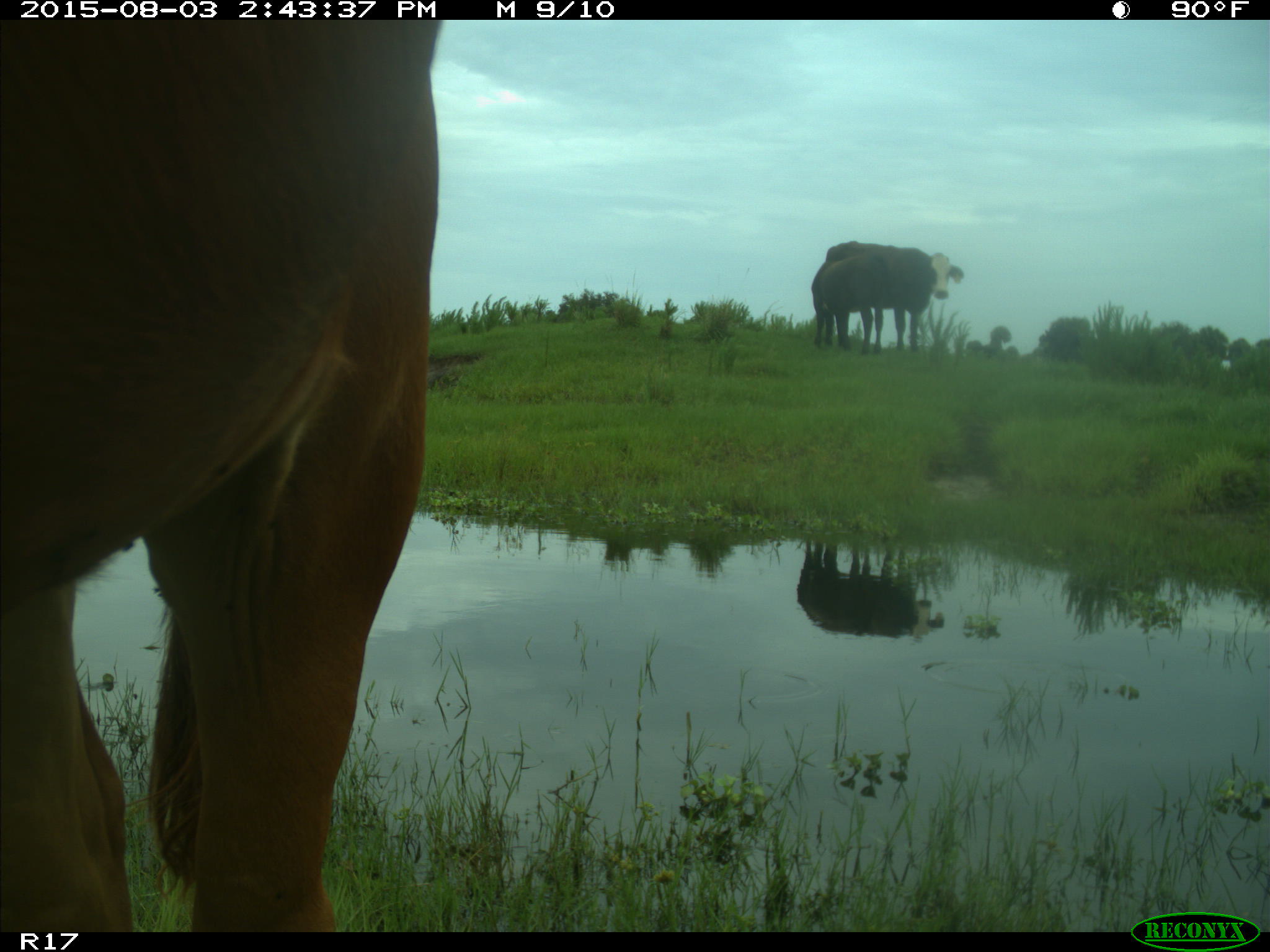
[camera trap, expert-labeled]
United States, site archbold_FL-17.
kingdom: Animalia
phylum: Chordata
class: Mammalia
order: Artiodactyla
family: Bovidae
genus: Bos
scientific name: Bos taurus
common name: domestic cow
Bos taurus (domestic cow).